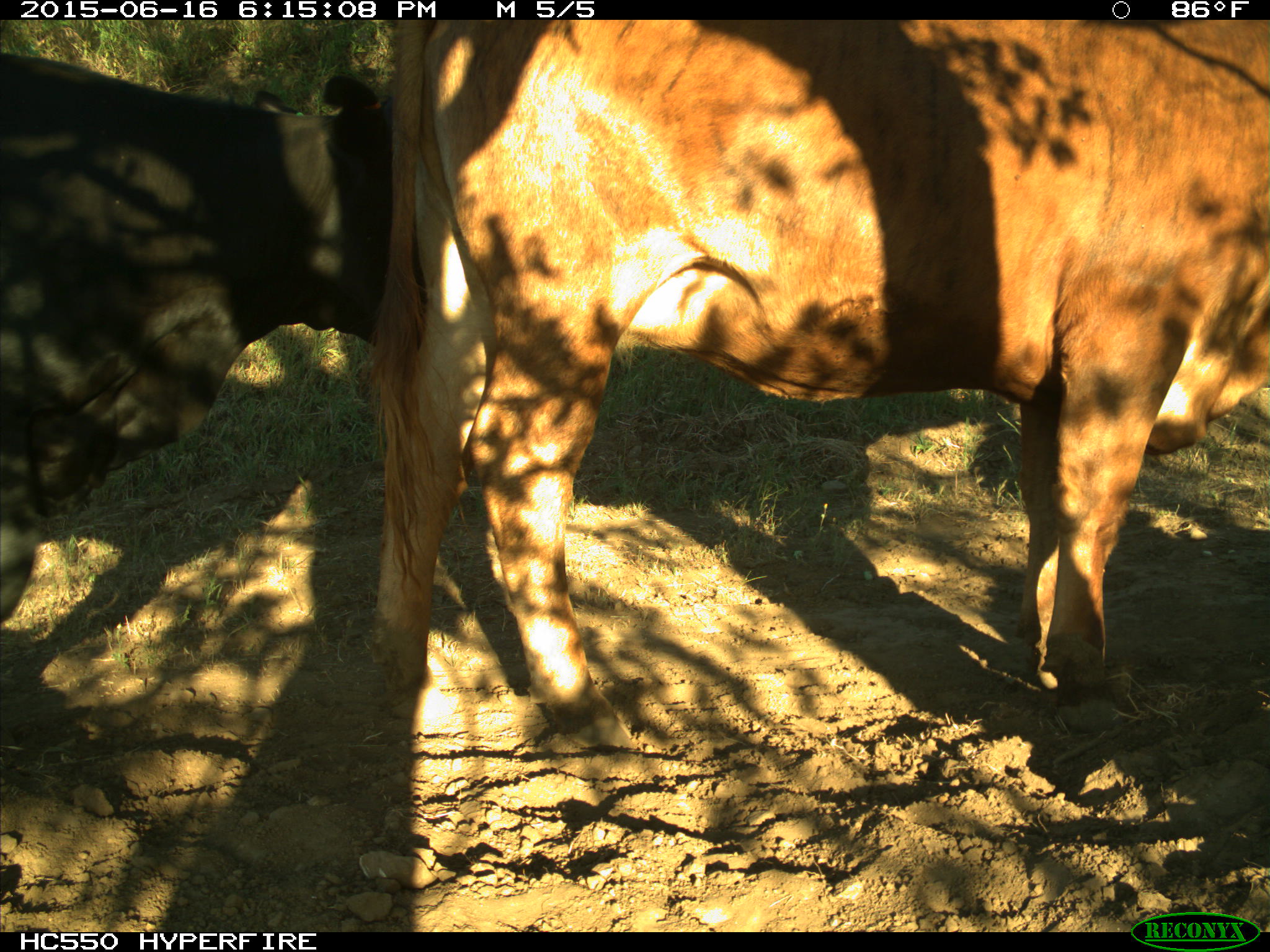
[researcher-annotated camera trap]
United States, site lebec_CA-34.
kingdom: Animalia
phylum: Chordata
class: Mammalia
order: Artiodactyla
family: Bovidae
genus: Bos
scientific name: Bos taurus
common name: domestic cow